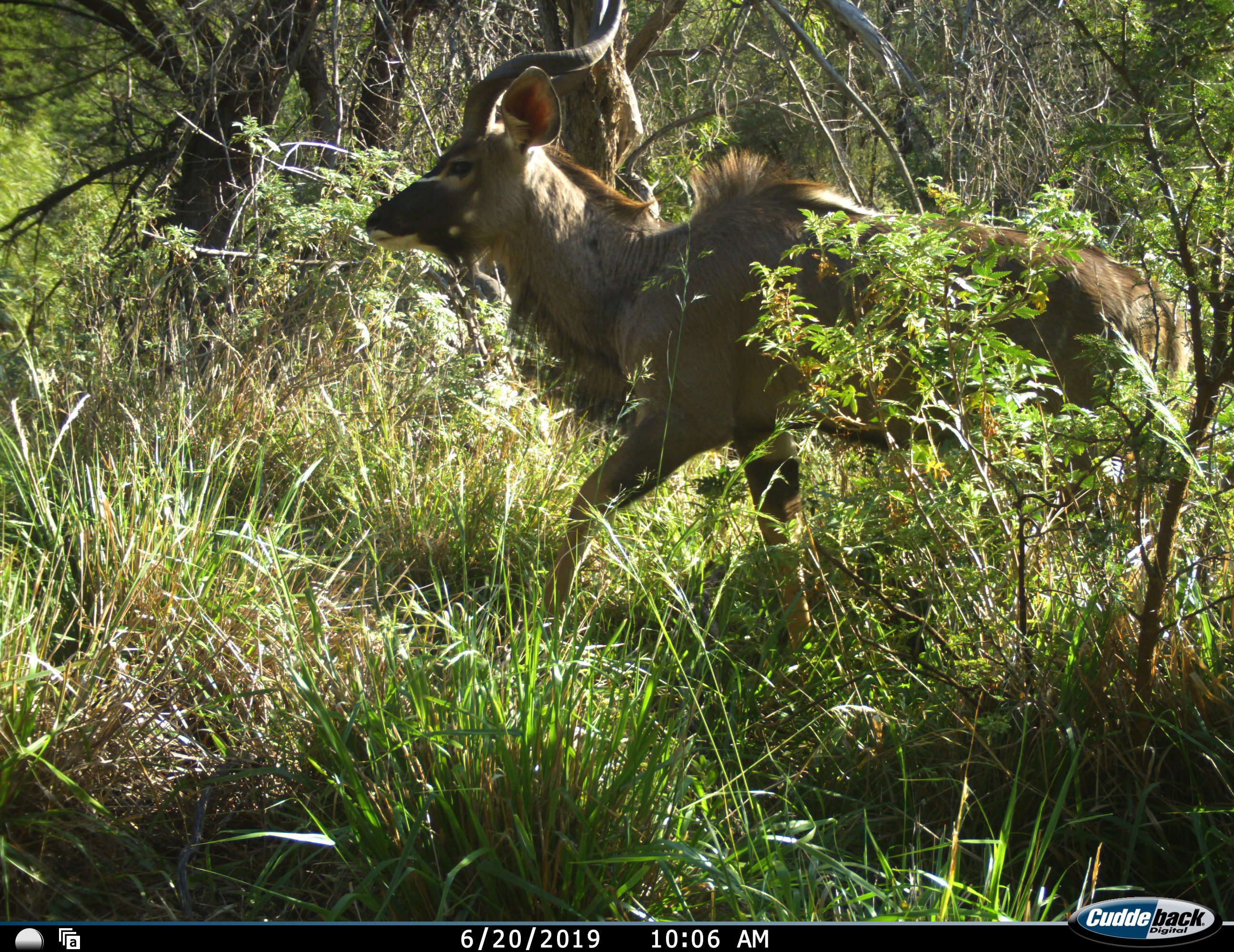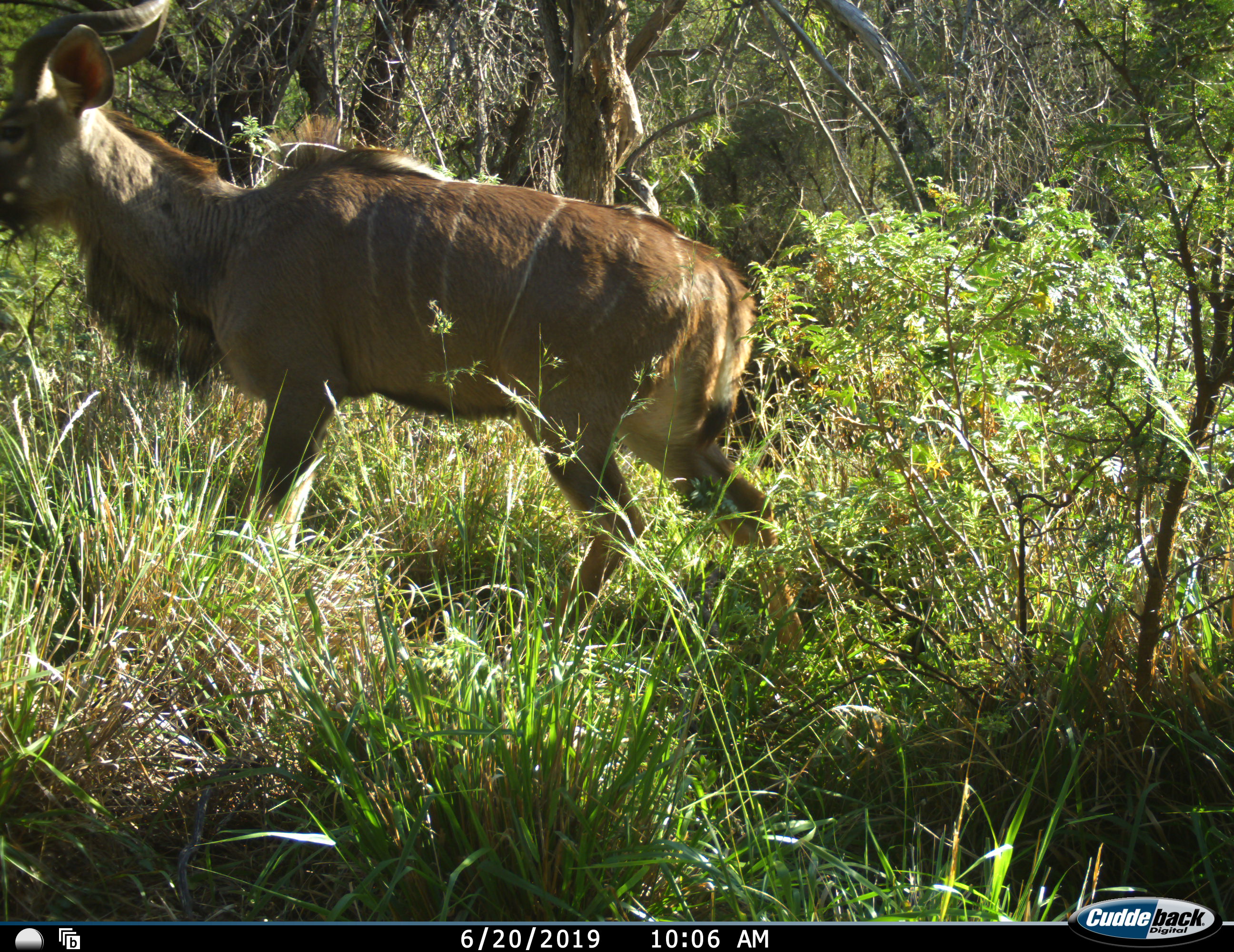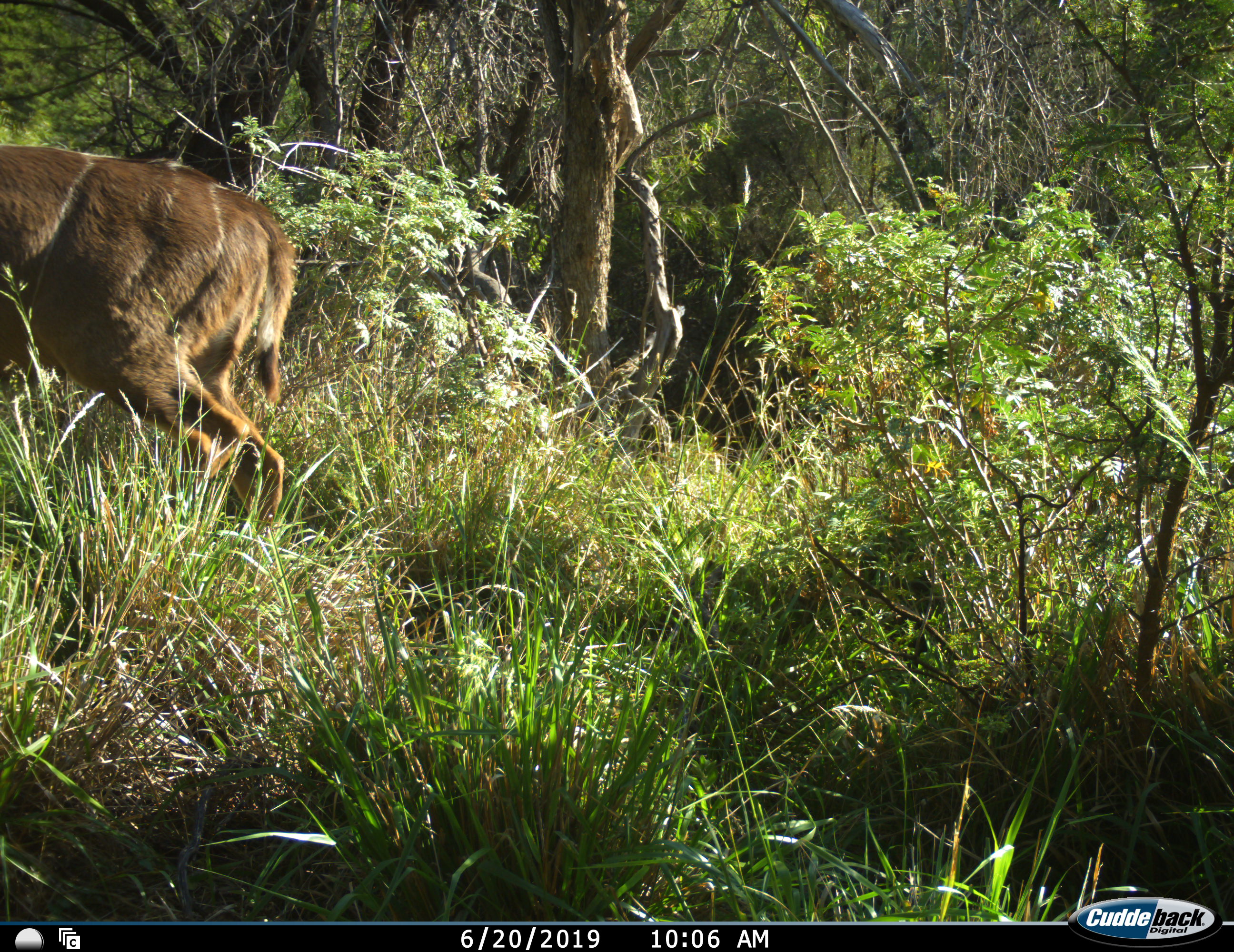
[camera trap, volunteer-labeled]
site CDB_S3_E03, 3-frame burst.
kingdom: Animalia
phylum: Chordata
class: Mammalia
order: Artiodactyla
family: Bovidae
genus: Tragelaphus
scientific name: Tragelaphus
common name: kudu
Kudu (Tragelaphus), count 1. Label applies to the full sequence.